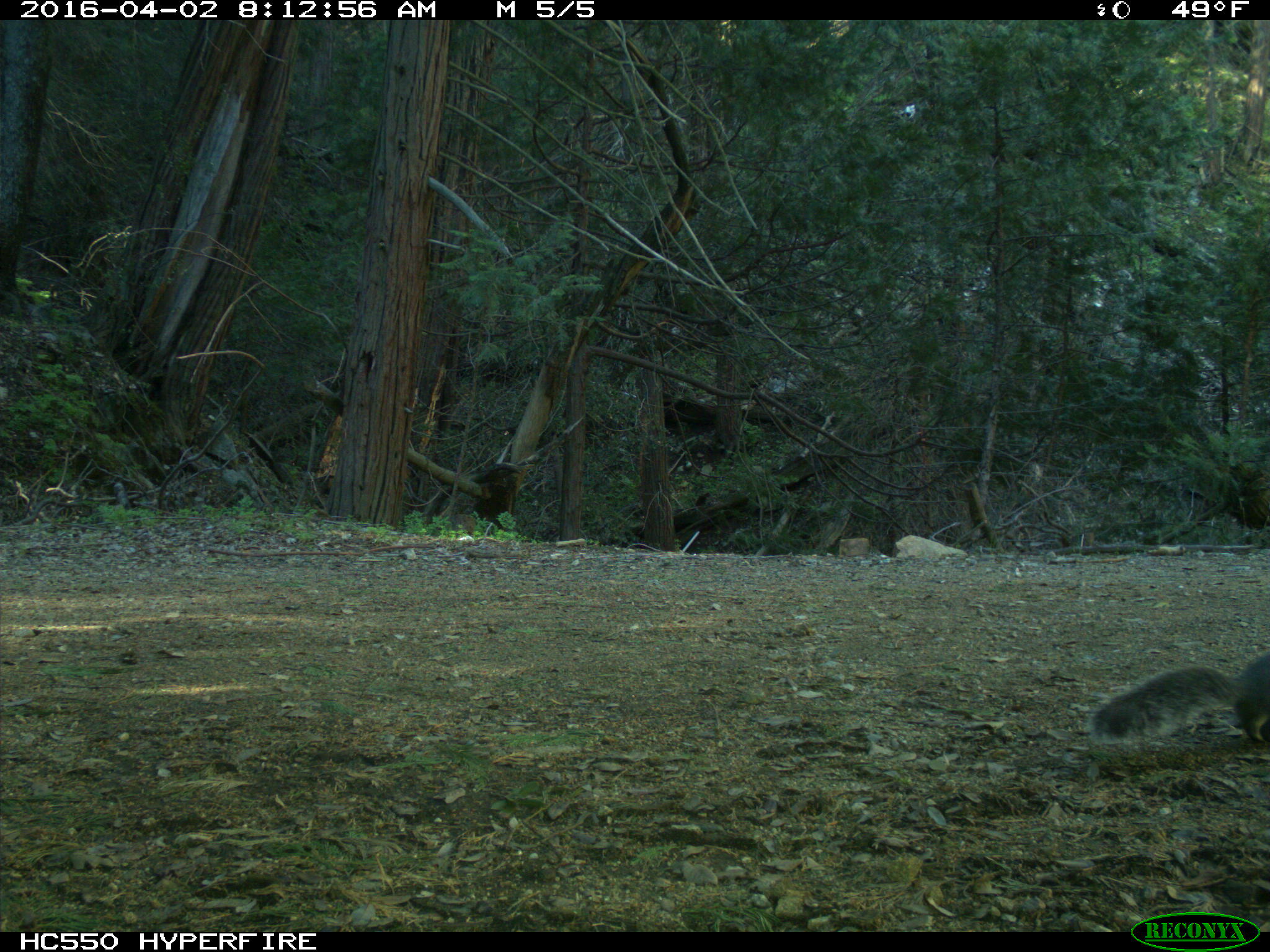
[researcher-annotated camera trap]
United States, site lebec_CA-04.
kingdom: Animalia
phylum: Chordata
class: Mammalia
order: Rodentia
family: Sciuridae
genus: Sciurus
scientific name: Sciurus carolinensis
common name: eastern gray squirrel